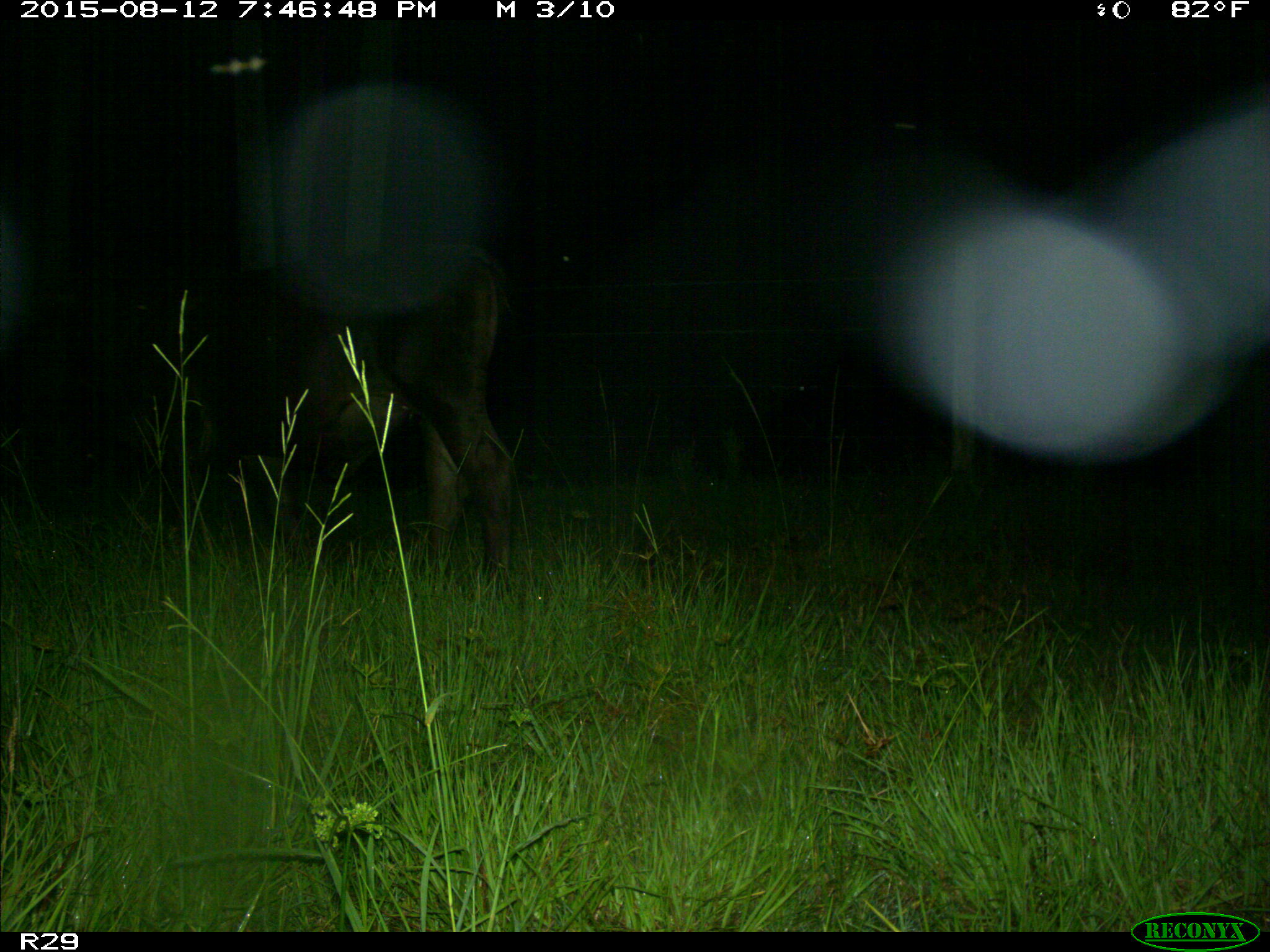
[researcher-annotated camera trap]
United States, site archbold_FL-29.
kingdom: Animalia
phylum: Chordata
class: Mammalia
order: Artiodactyla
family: Bovidae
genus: Bos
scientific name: Bos taurus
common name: domestic cow